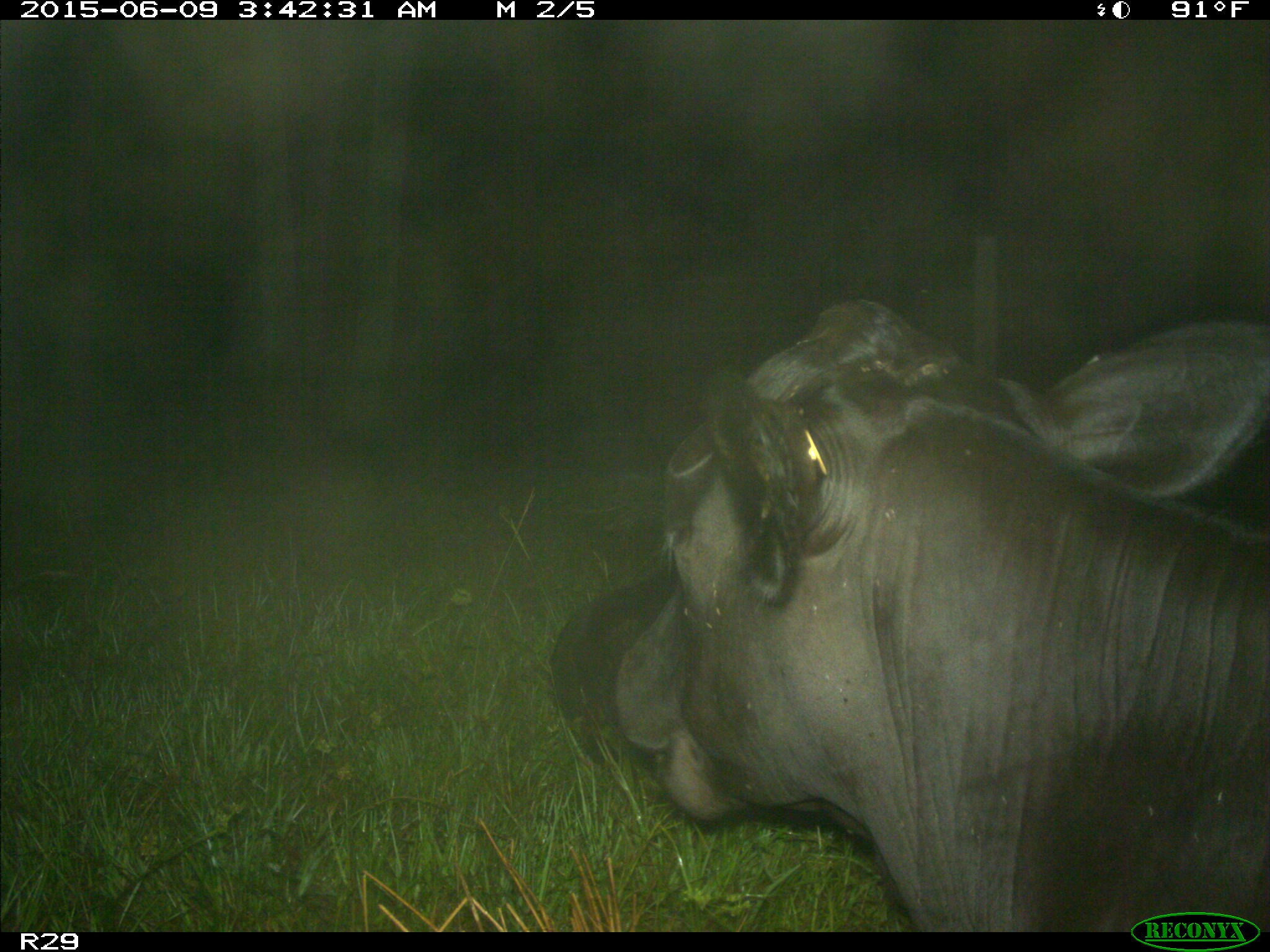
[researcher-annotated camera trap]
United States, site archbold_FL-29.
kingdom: Animalia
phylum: Chordata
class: Mammalia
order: Artiodactyla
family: Bovidae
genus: Bos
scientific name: Bos taurus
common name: domestic cow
Bos taurus (domestic cow).